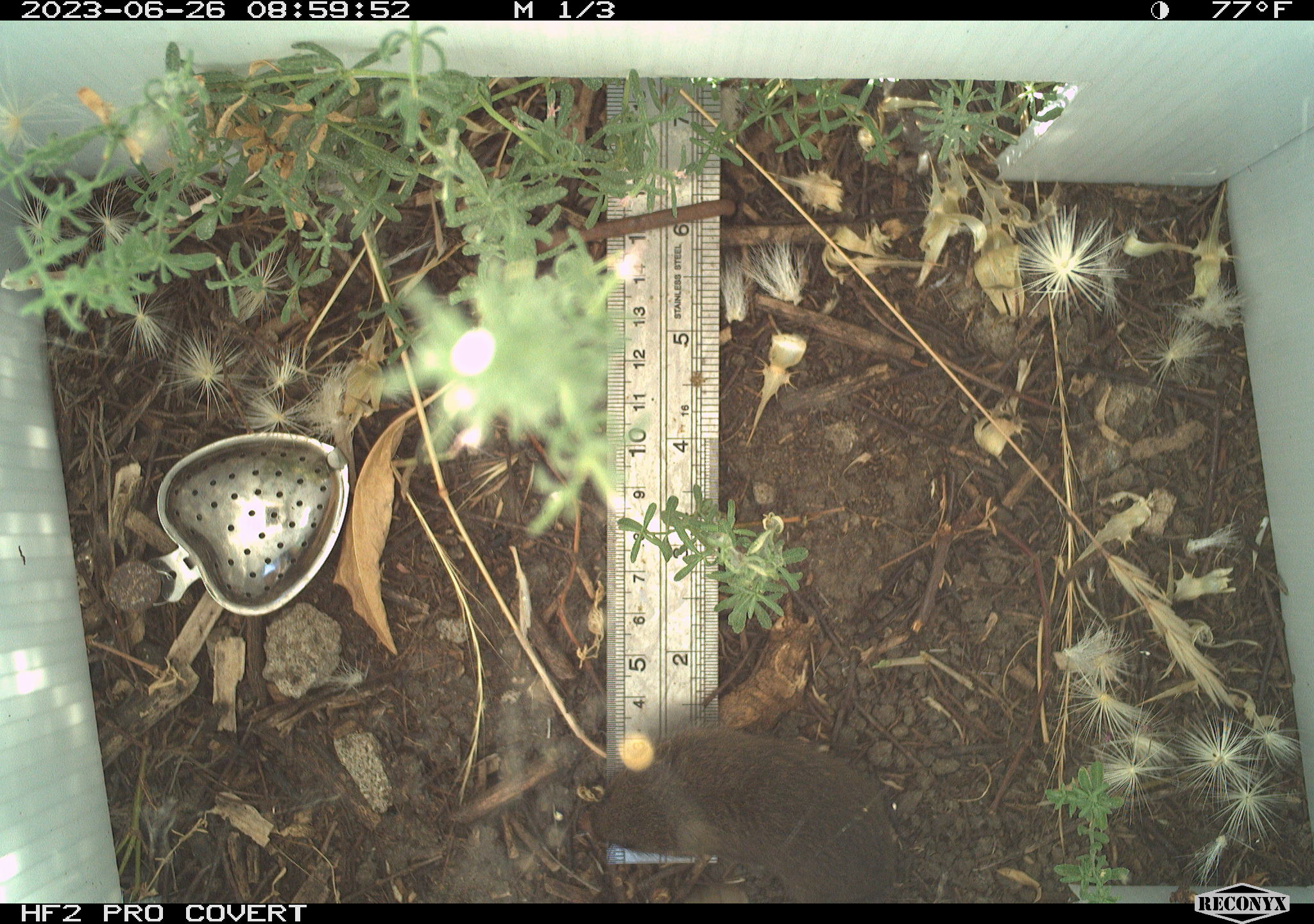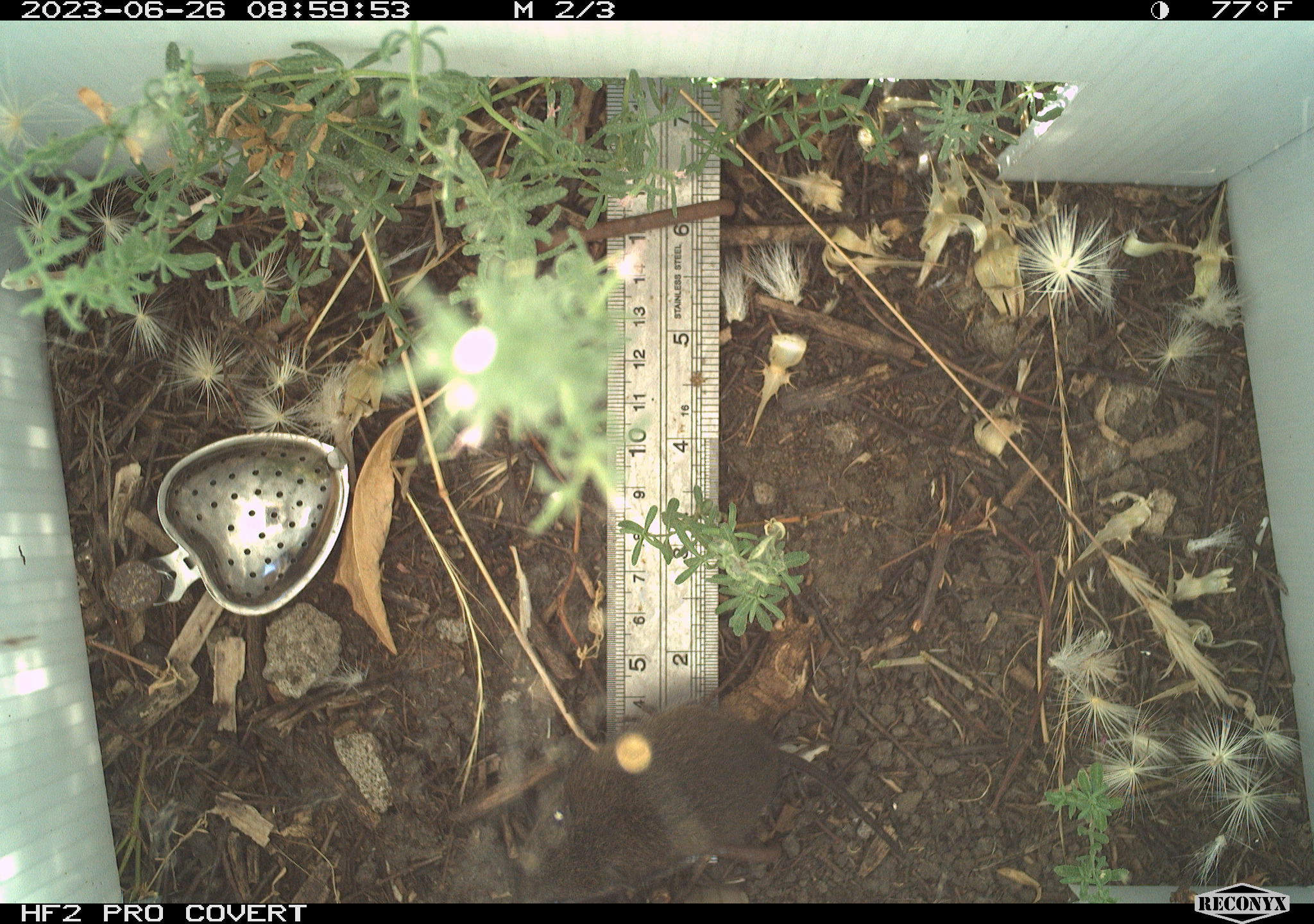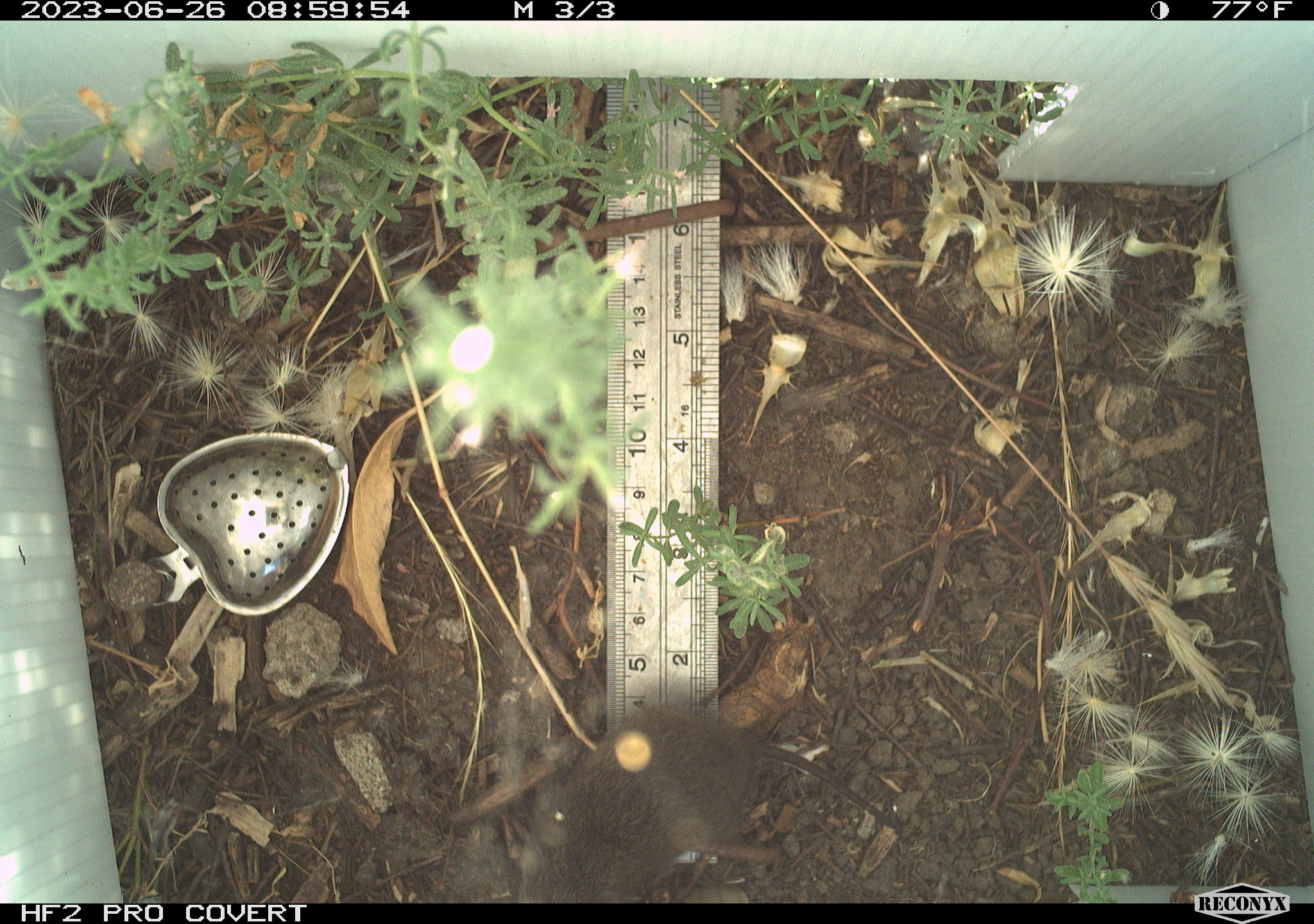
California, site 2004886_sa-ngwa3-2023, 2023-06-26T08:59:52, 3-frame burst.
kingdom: Animalia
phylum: Chordata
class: Mammalia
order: Rodentia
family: Cricetidae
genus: Microtus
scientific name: Microtus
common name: meadow vole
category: microtus species